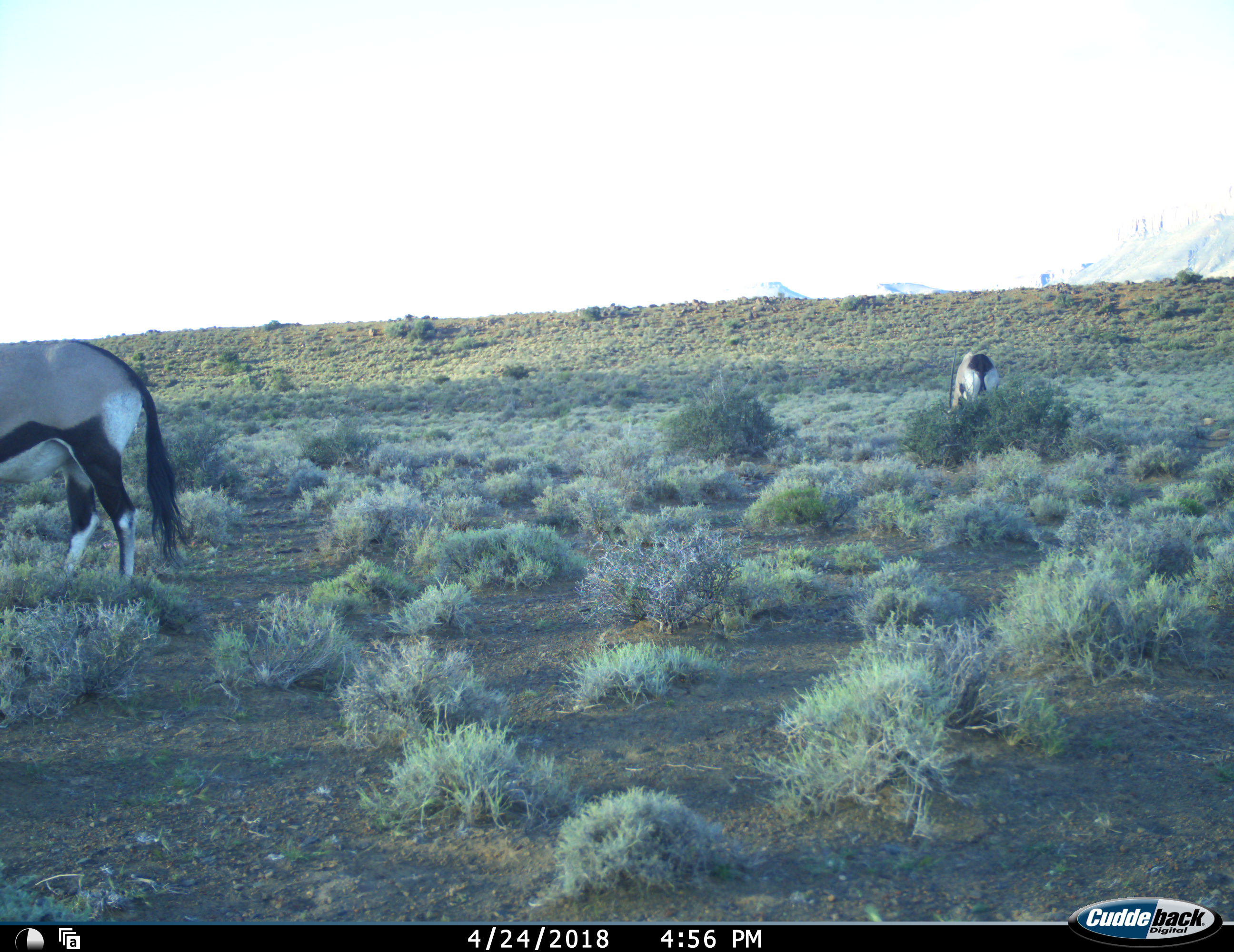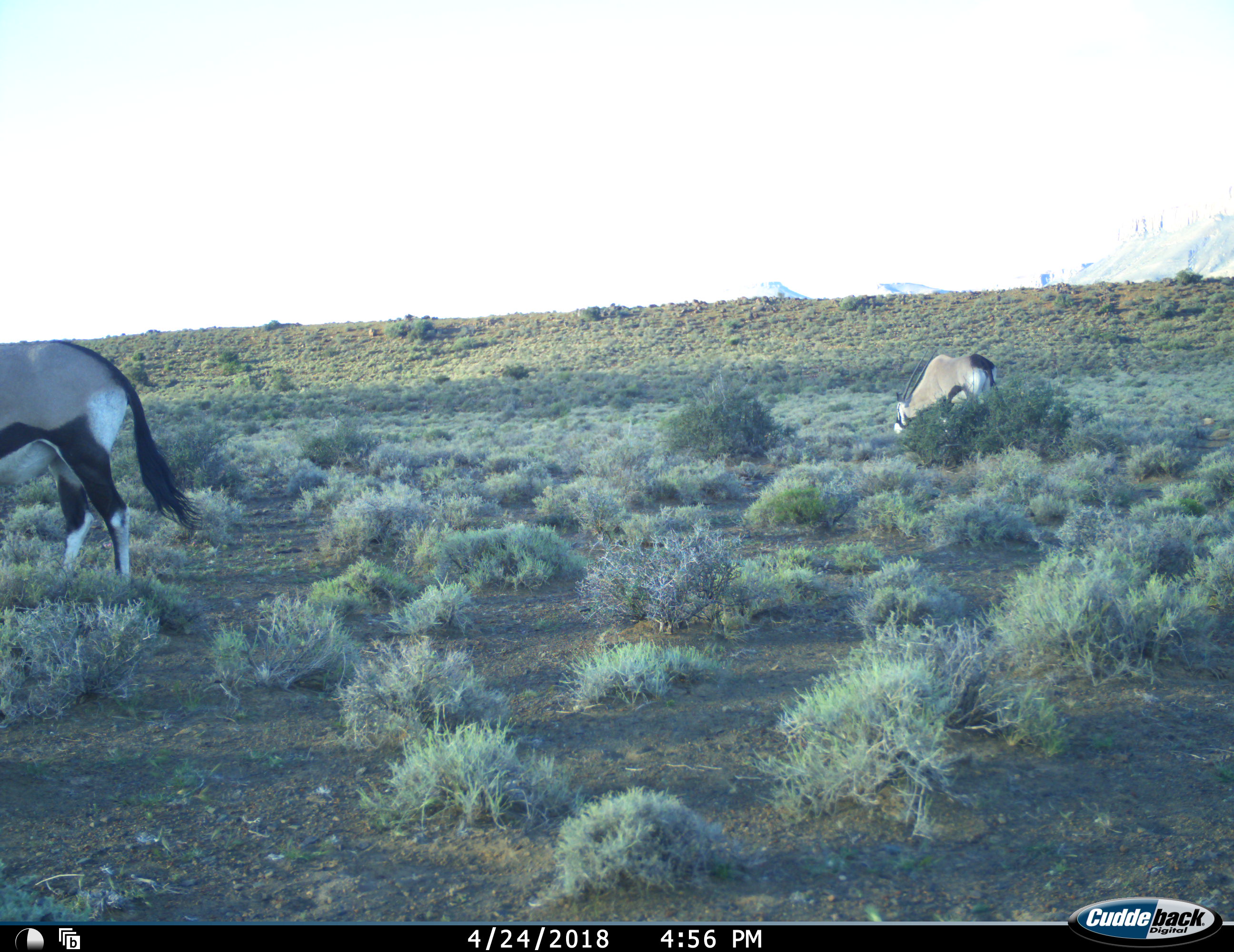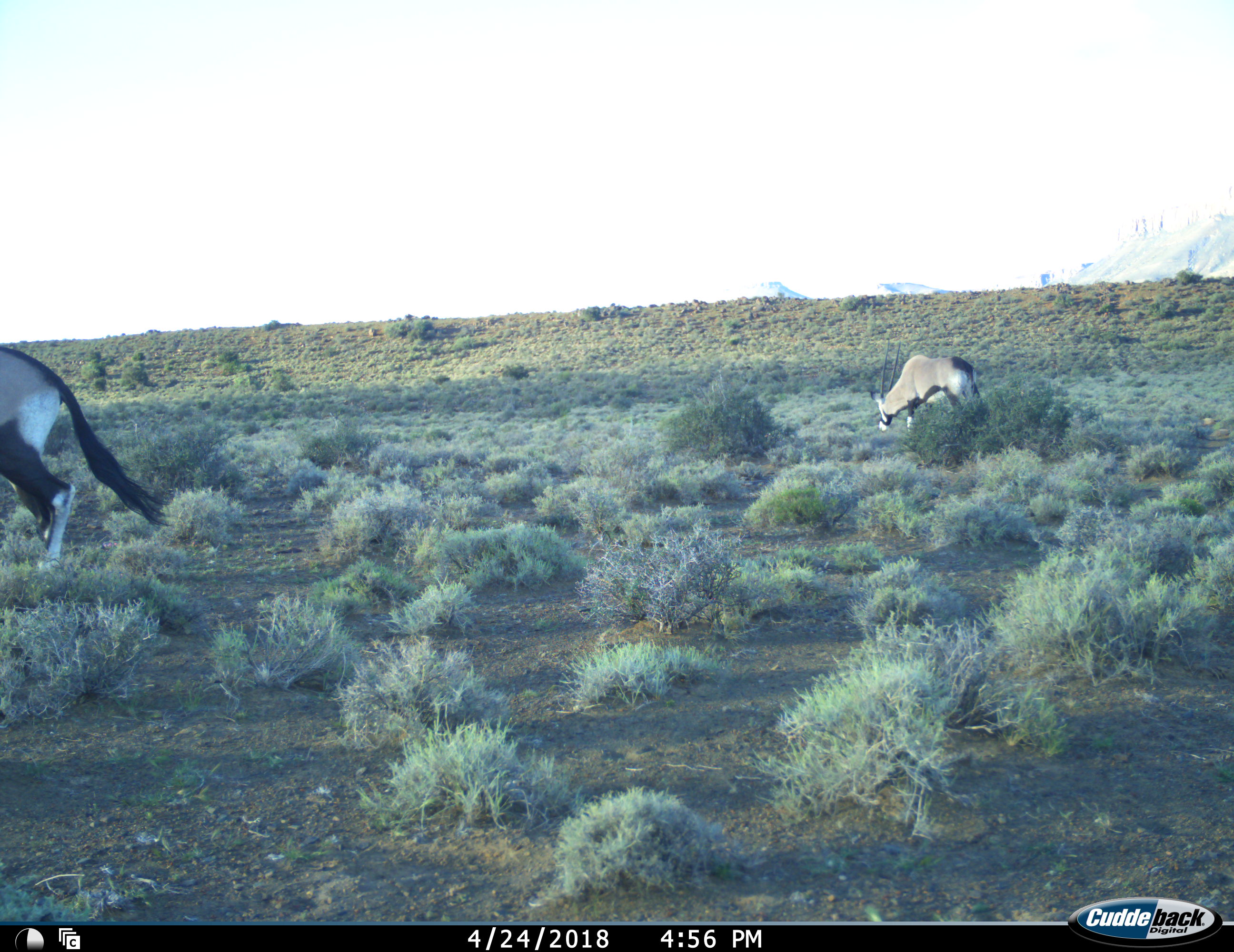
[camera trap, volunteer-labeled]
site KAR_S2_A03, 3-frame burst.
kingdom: Animalia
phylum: Chordata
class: Mammalia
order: Artiodactyla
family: Bovidae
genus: Oryx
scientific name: Oryx gazella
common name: gemsbok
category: oryx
Oryx (gemsbok) (Oryx gazella), count 2. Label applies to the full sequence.